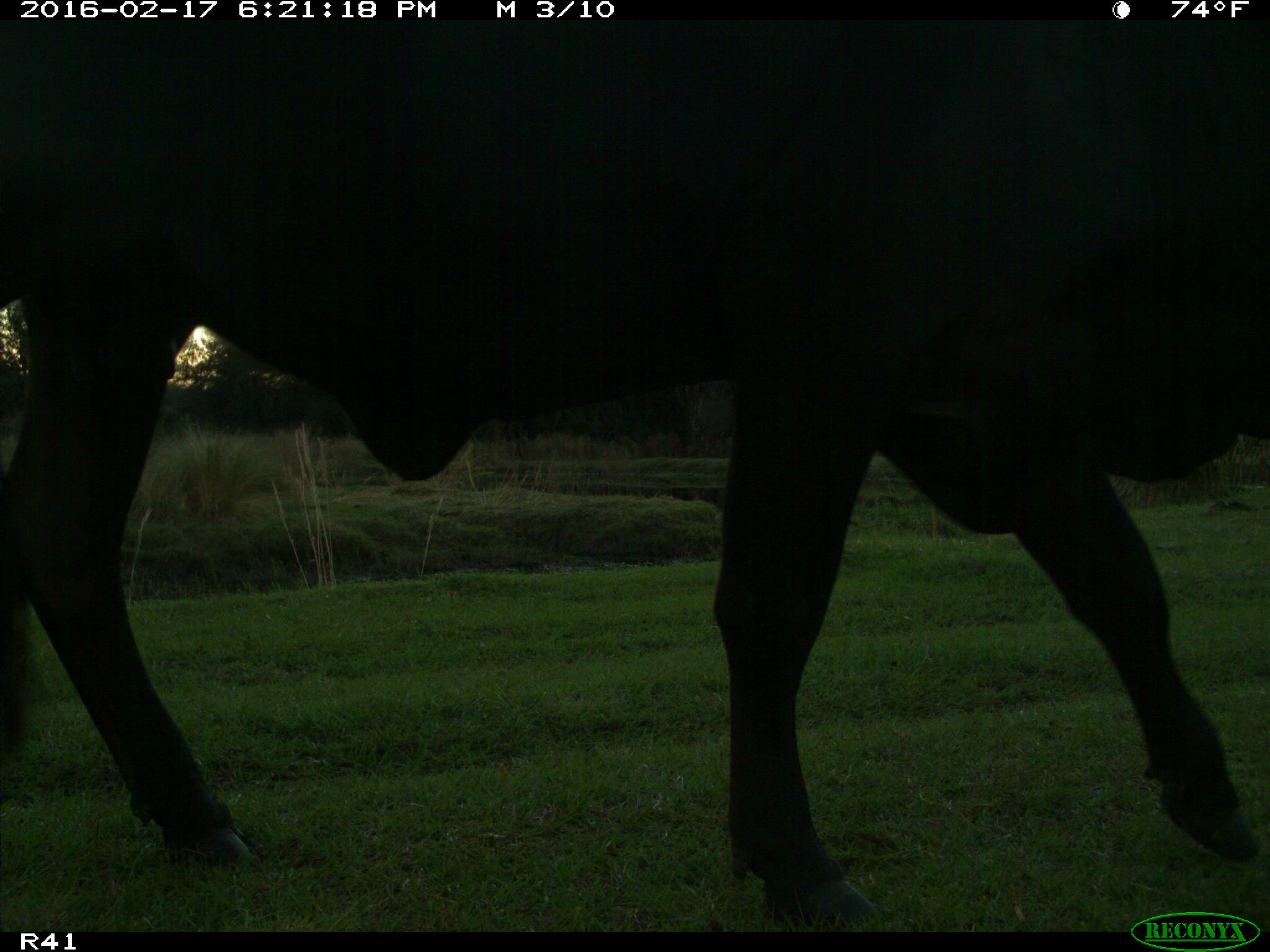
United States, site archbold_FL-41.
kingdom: Animalia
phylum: Chordata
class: Mammalia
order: Artiodactyla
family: Bovidae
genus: Bos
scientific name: Bos taurus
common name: domestic cow